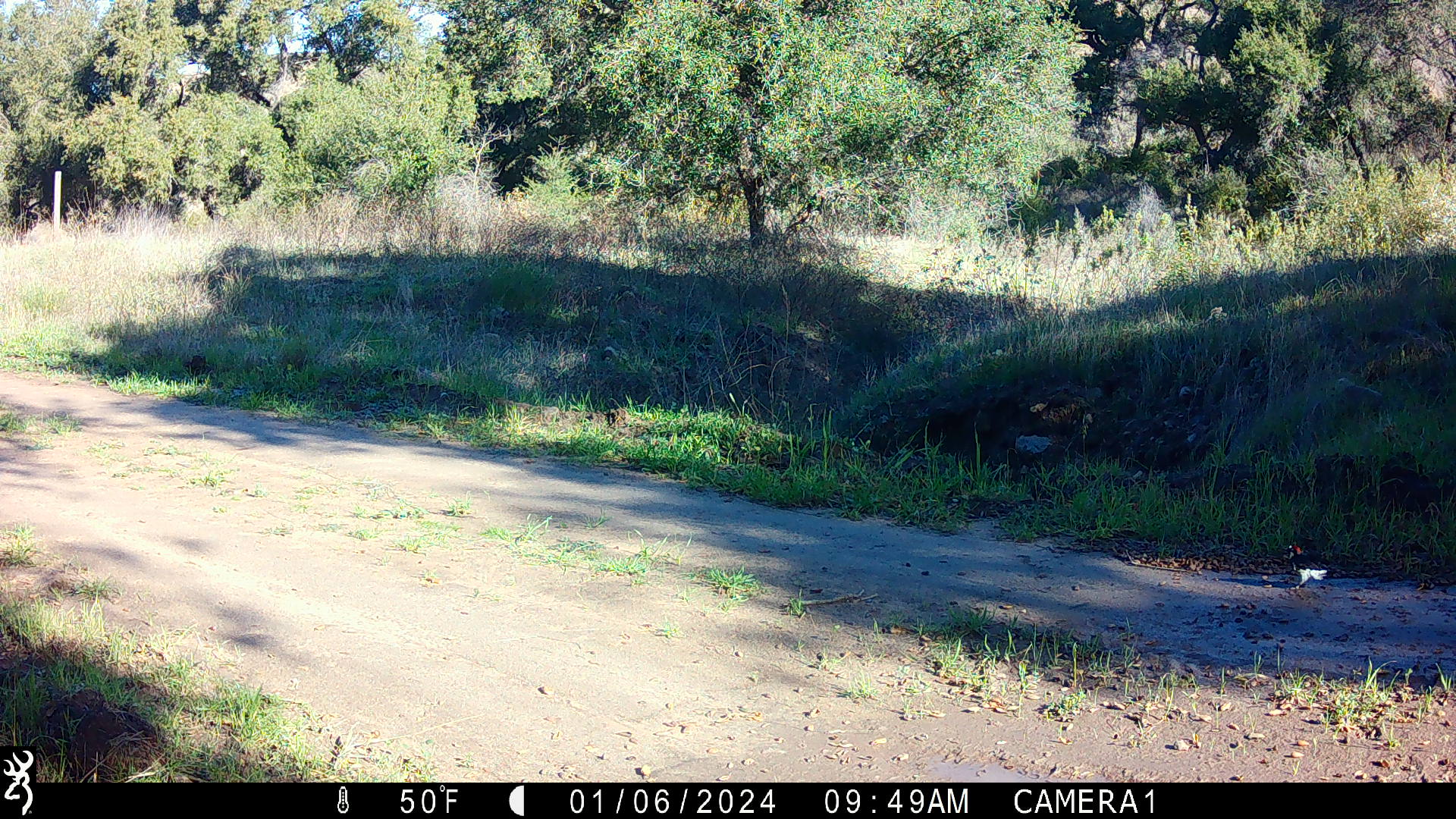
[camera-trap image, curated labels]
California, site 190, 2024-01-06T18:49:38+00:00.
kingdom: Animalia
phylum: Chordata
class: Aves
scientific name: Aves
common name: bird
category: unknown bird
Unknown bird (bird) (Aves).